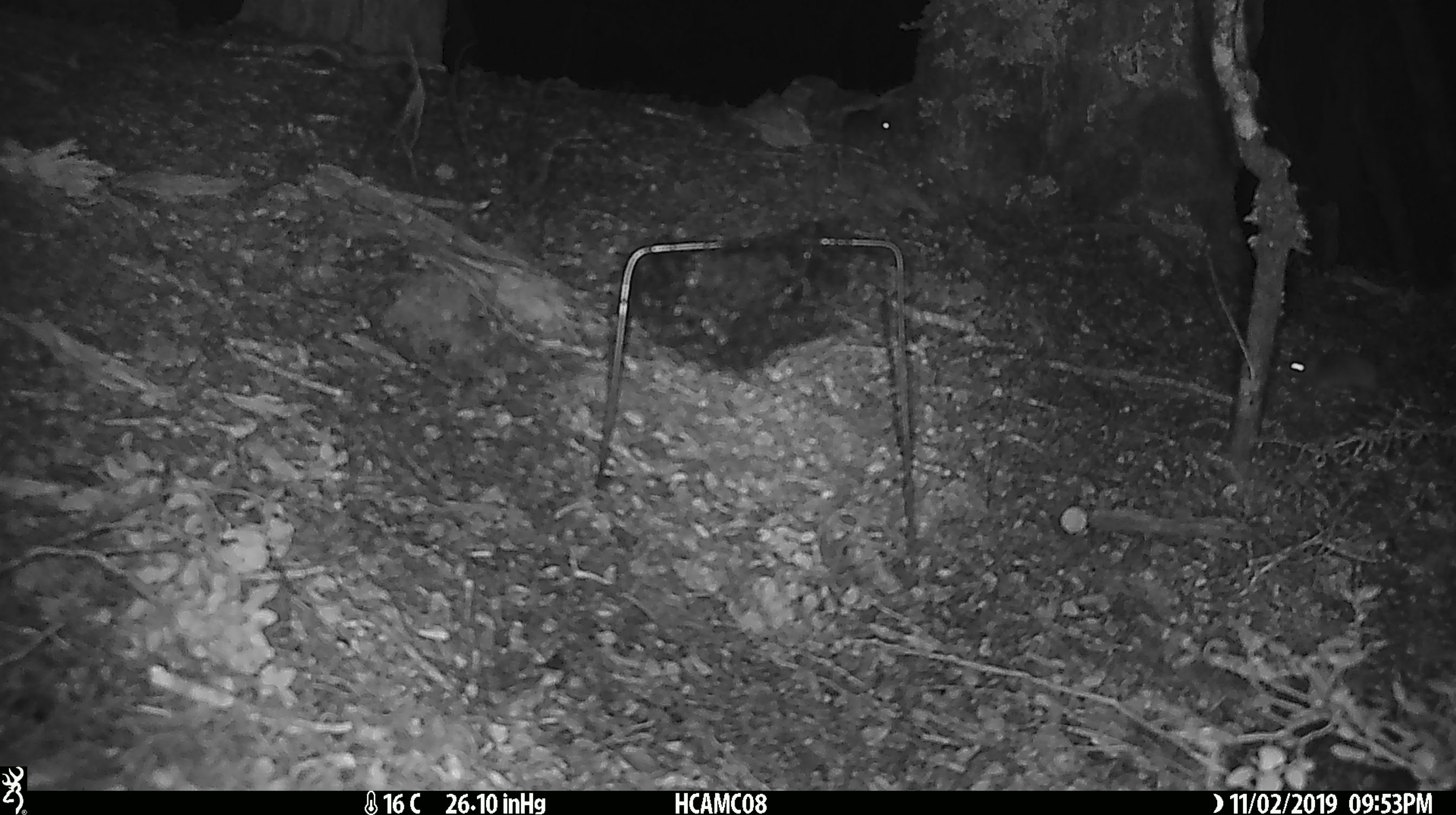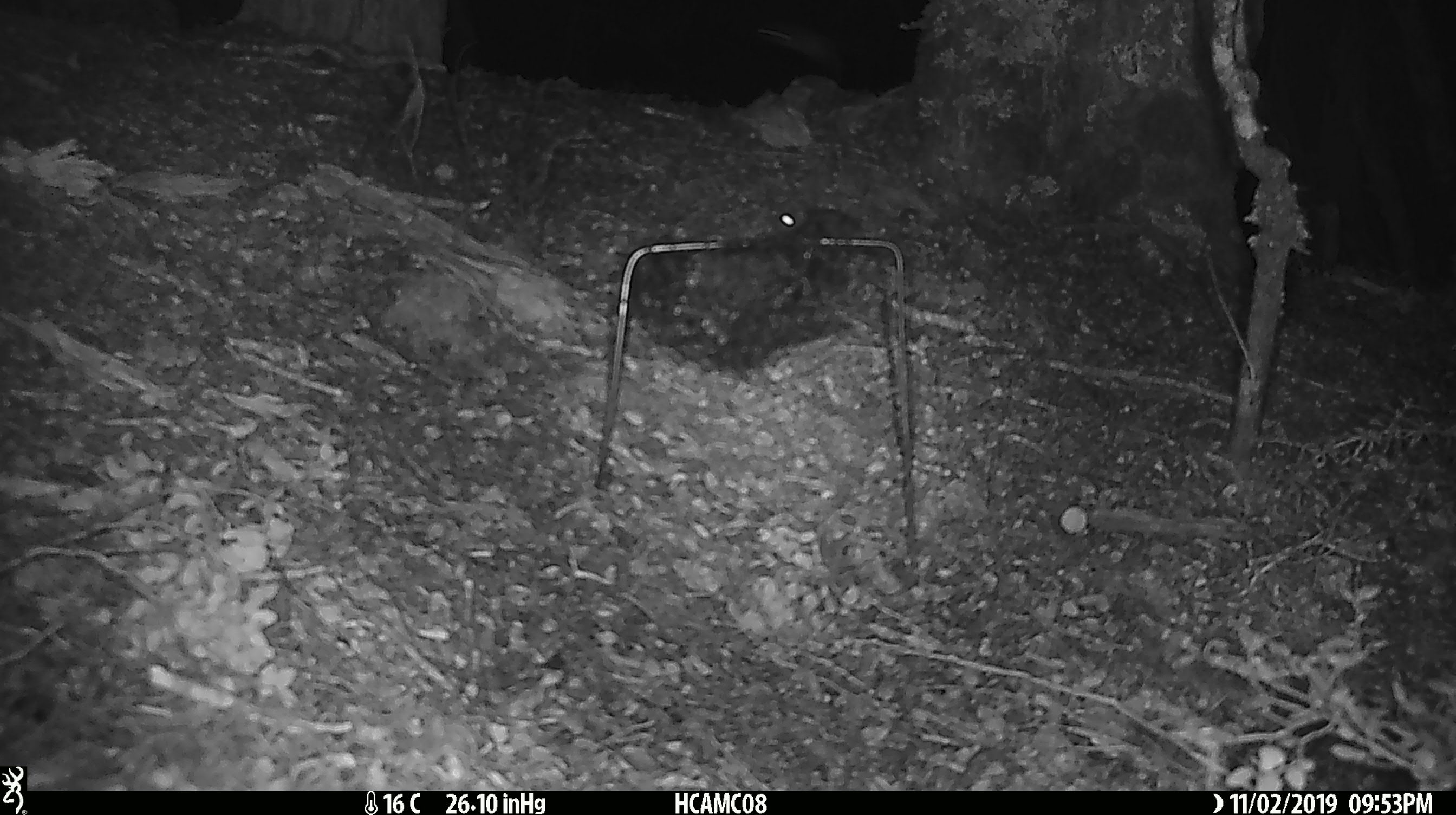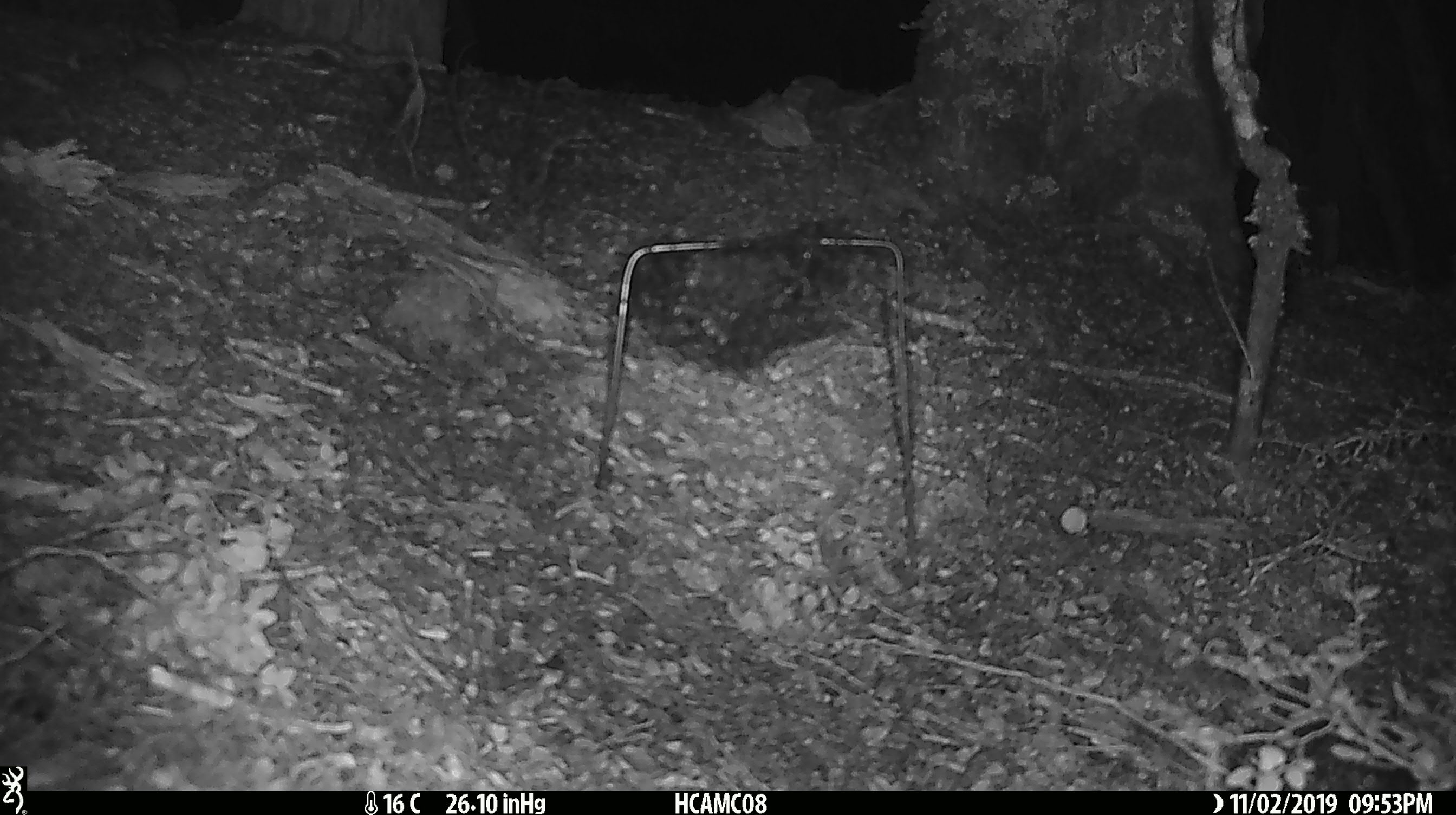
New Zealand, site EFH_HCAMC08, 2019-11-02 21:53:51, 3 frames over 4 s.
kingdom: Animalia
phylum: Chordata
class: Mammalia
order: Rodentia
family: Muridae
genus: Mus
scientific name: Mus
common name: mouse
Mouse (Mus).